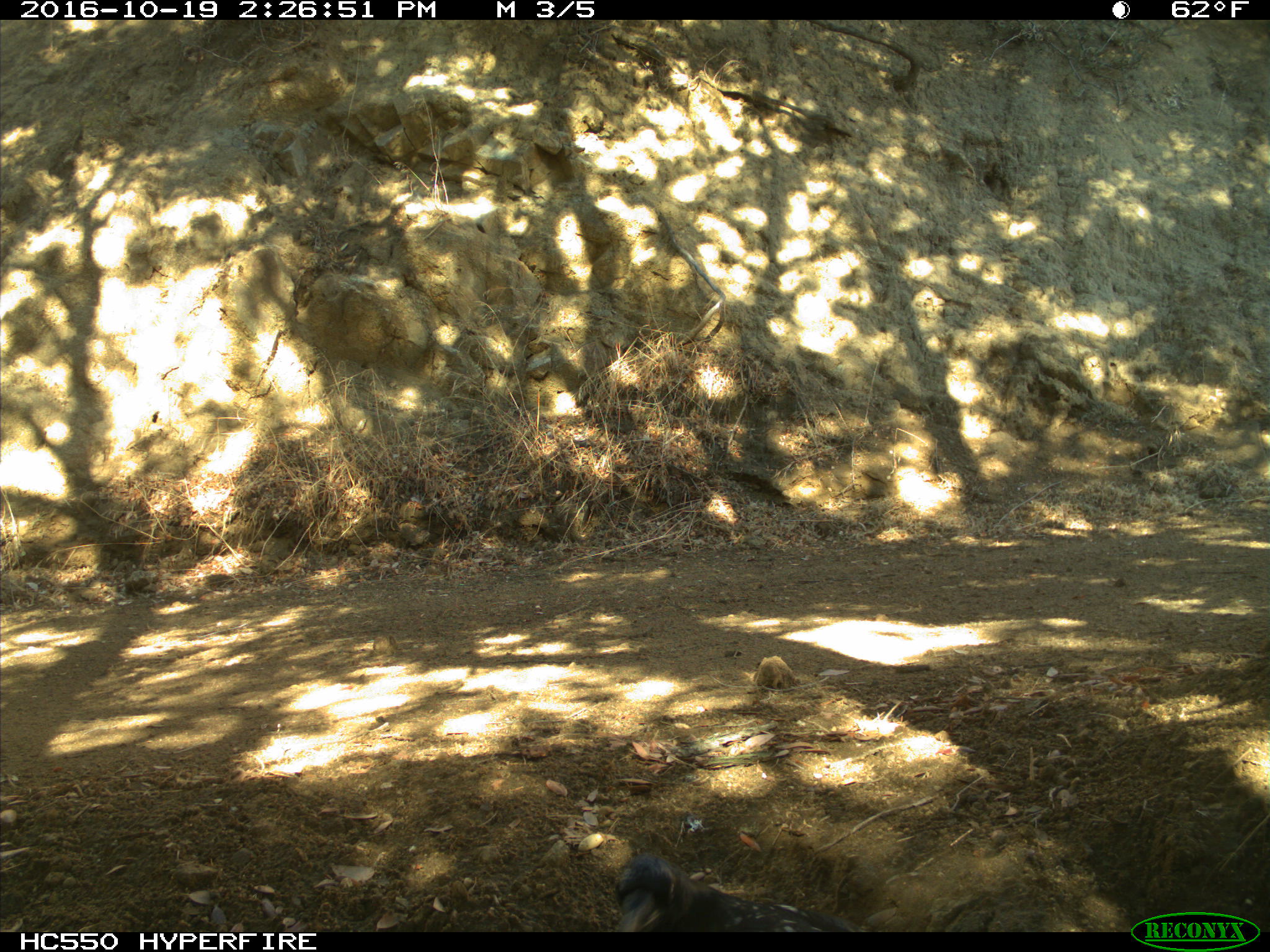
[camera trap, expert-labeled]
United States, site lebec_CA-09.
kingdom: Animalia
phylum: Chordata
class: Aves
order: Passeriformes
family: Corvidae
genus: Corvus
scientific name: Corvus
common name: crows and ravens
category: unidentified corvus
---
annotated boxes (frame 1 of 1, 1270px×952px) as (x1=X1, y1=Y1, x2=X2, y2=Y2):
animal: (x1=612, y1=850, x2=879, y2=932)